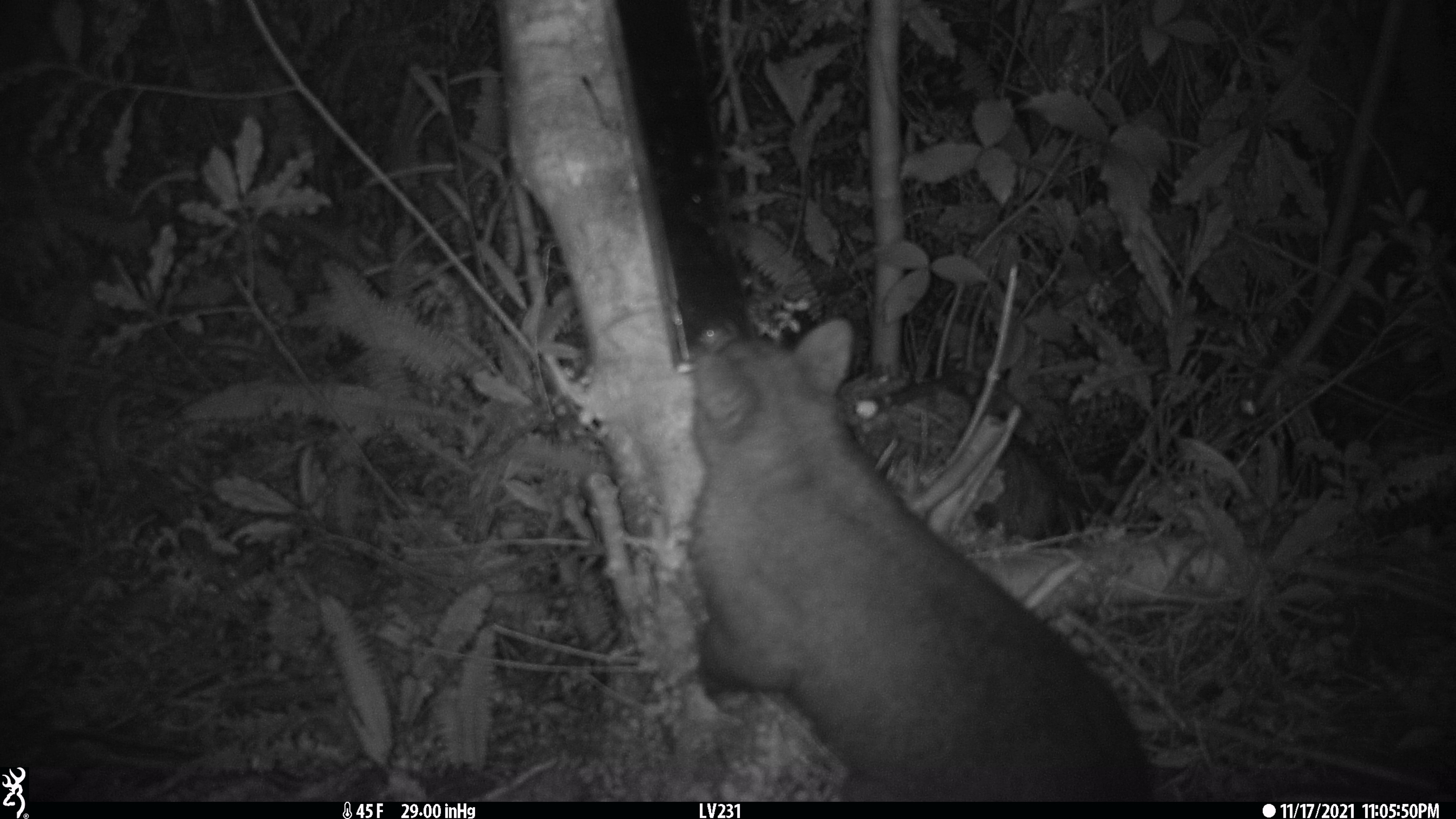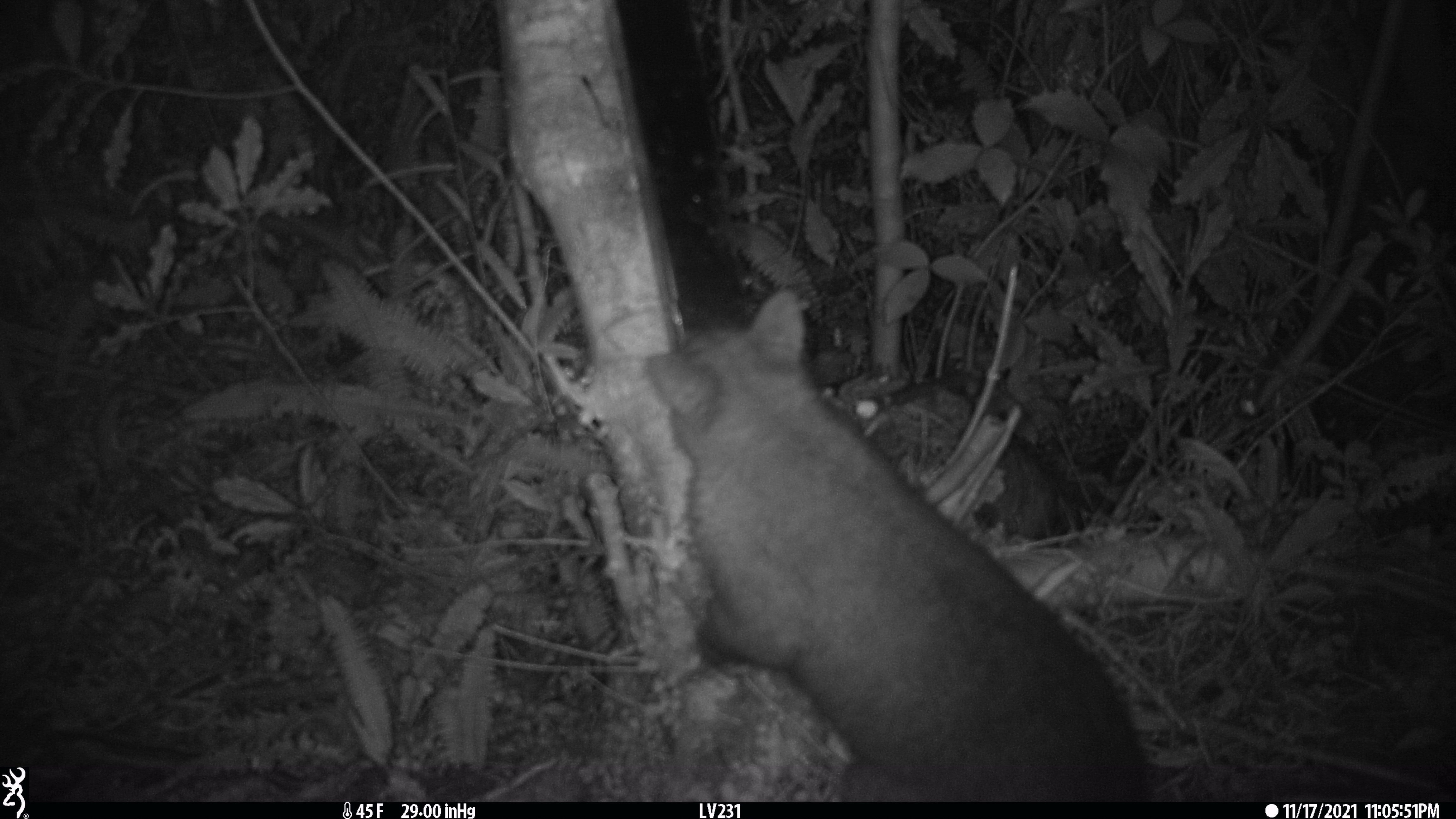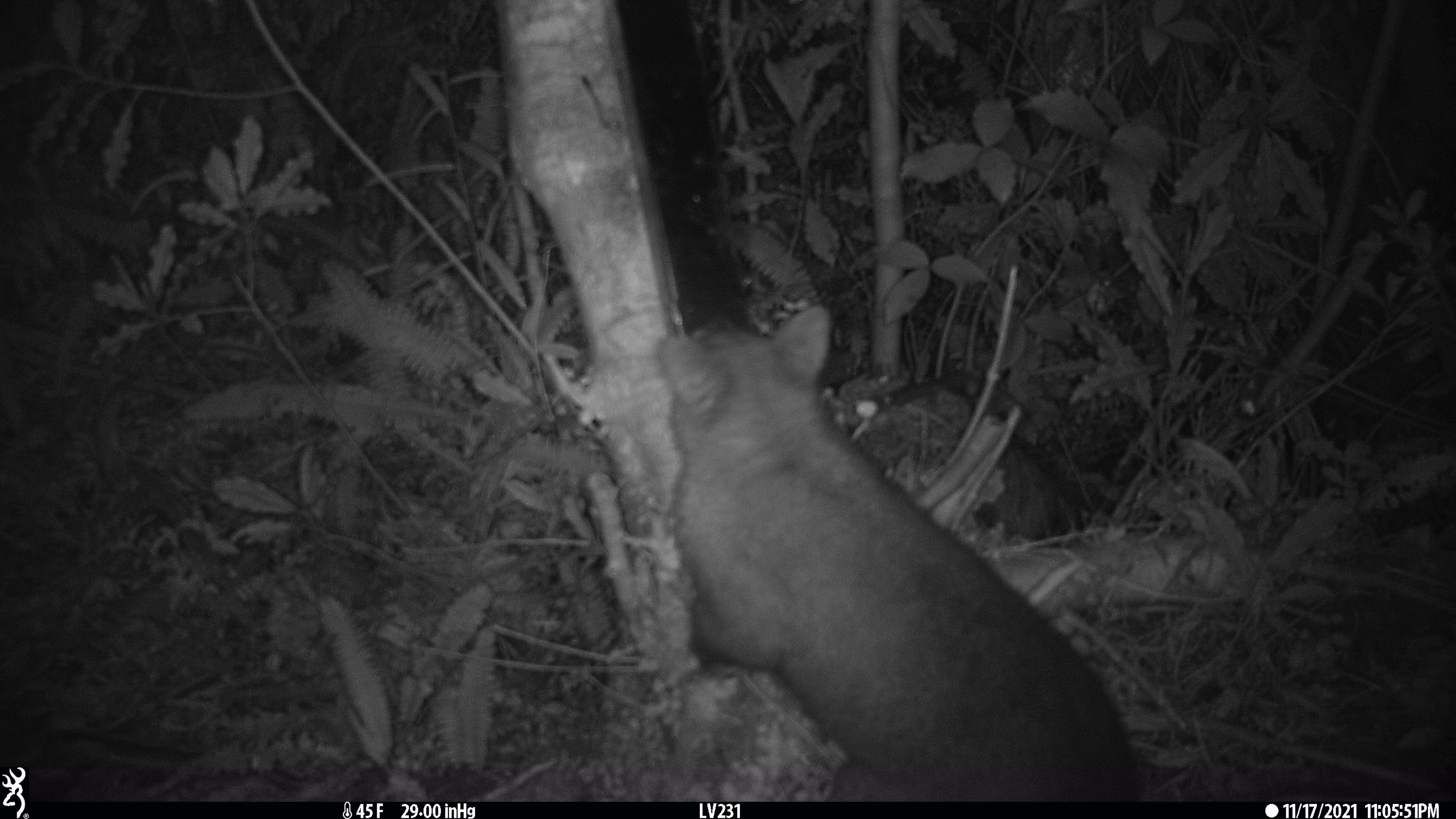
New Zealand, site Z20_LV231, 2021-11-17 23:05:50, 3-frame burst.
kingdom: Animalia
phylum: Chordata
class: Mammalia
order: Diprotodontia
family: Phalangeridae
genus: Trichosurus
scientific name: Trichosurus vulpecula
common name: common brushtail possum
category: possum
Possum (common brushtail possum) (Trichosurus vulpecula).